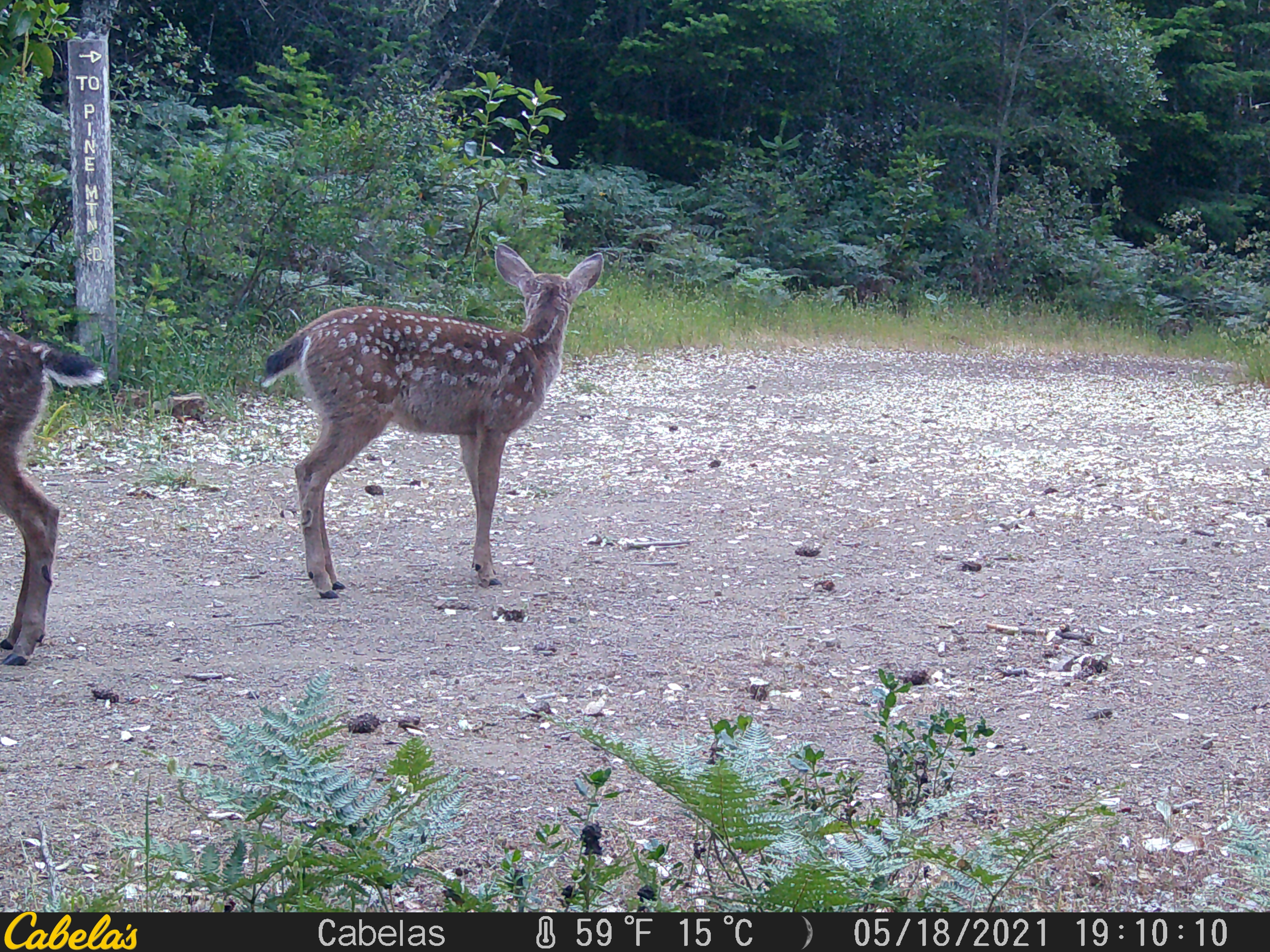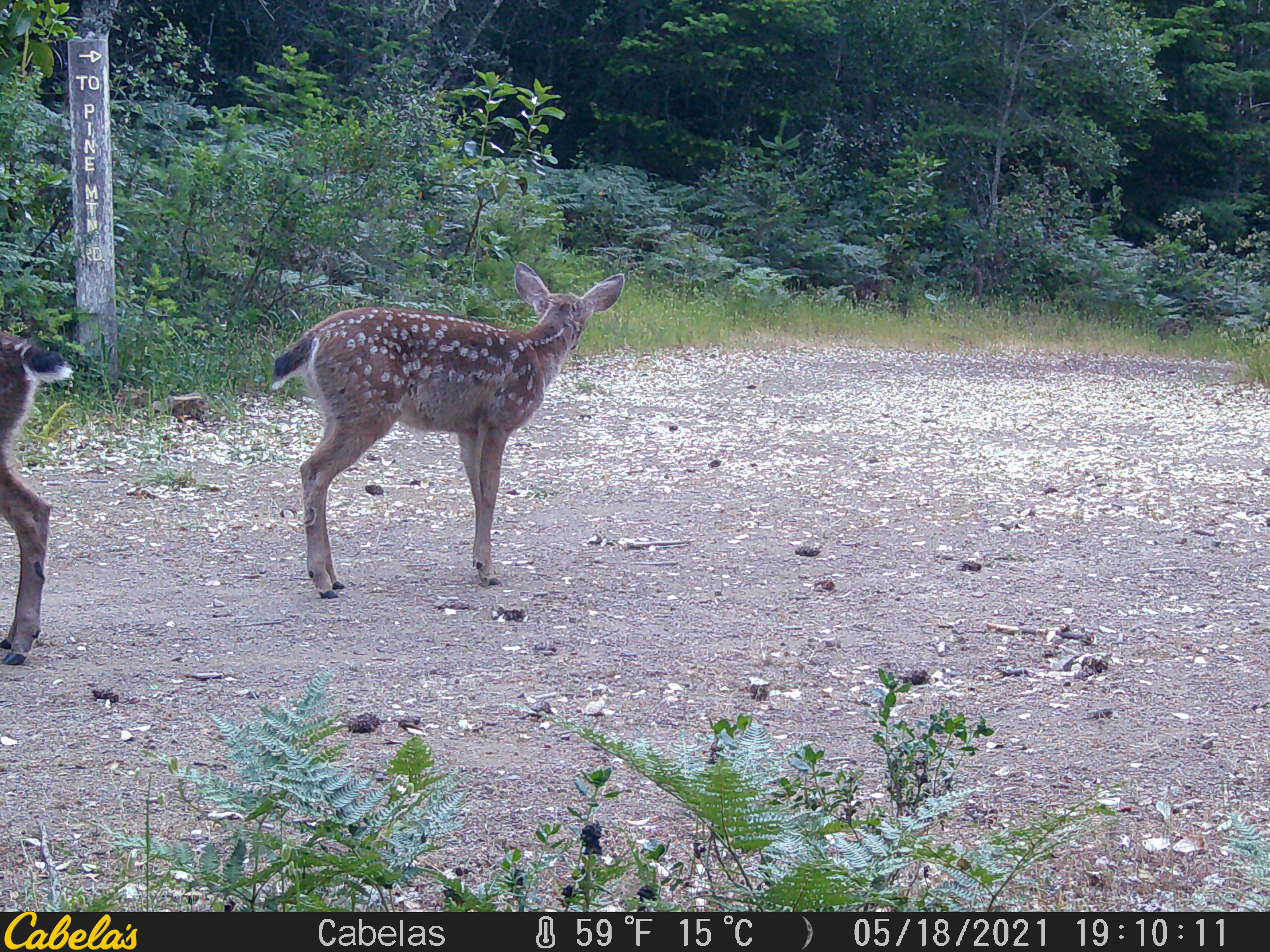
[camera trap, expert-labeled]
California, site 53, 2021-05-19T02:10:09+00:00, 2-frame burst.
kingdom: Animalia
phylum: Chordata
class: Mammalia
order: Artiodactyla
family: Cervidae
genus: Odocoileus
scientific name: Odocoileus hemionus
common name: mule deer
Mule deer (Odocoileus hemionus).